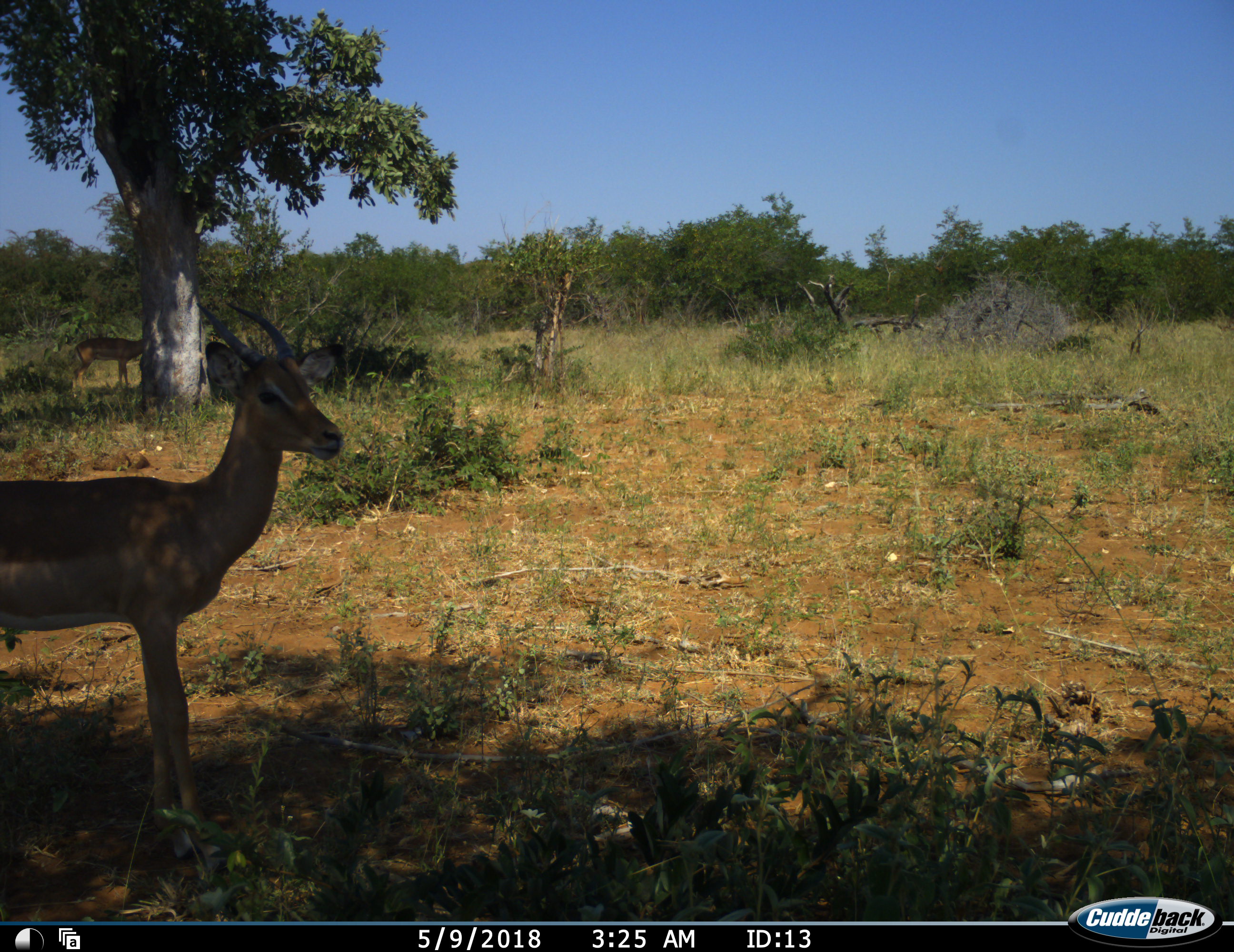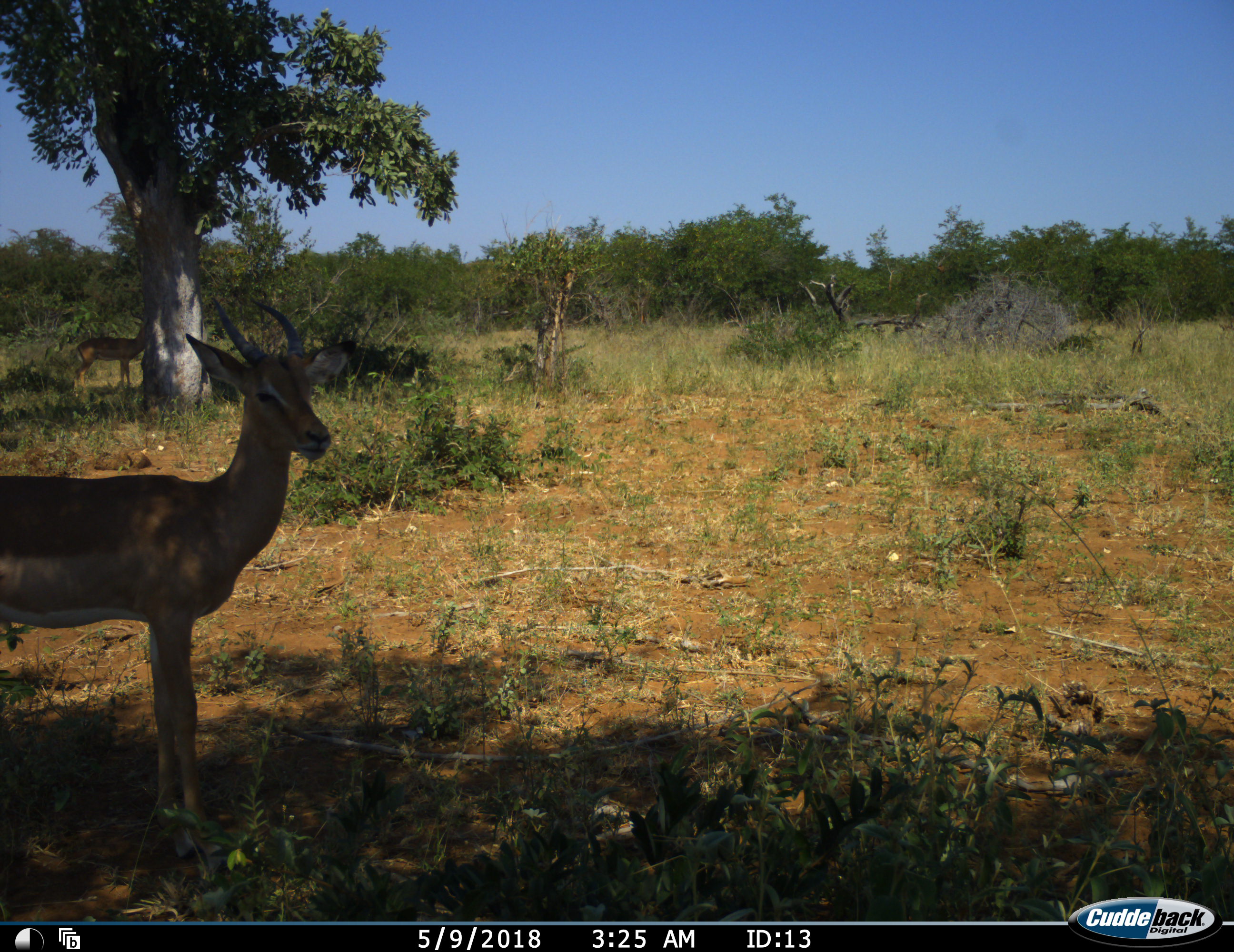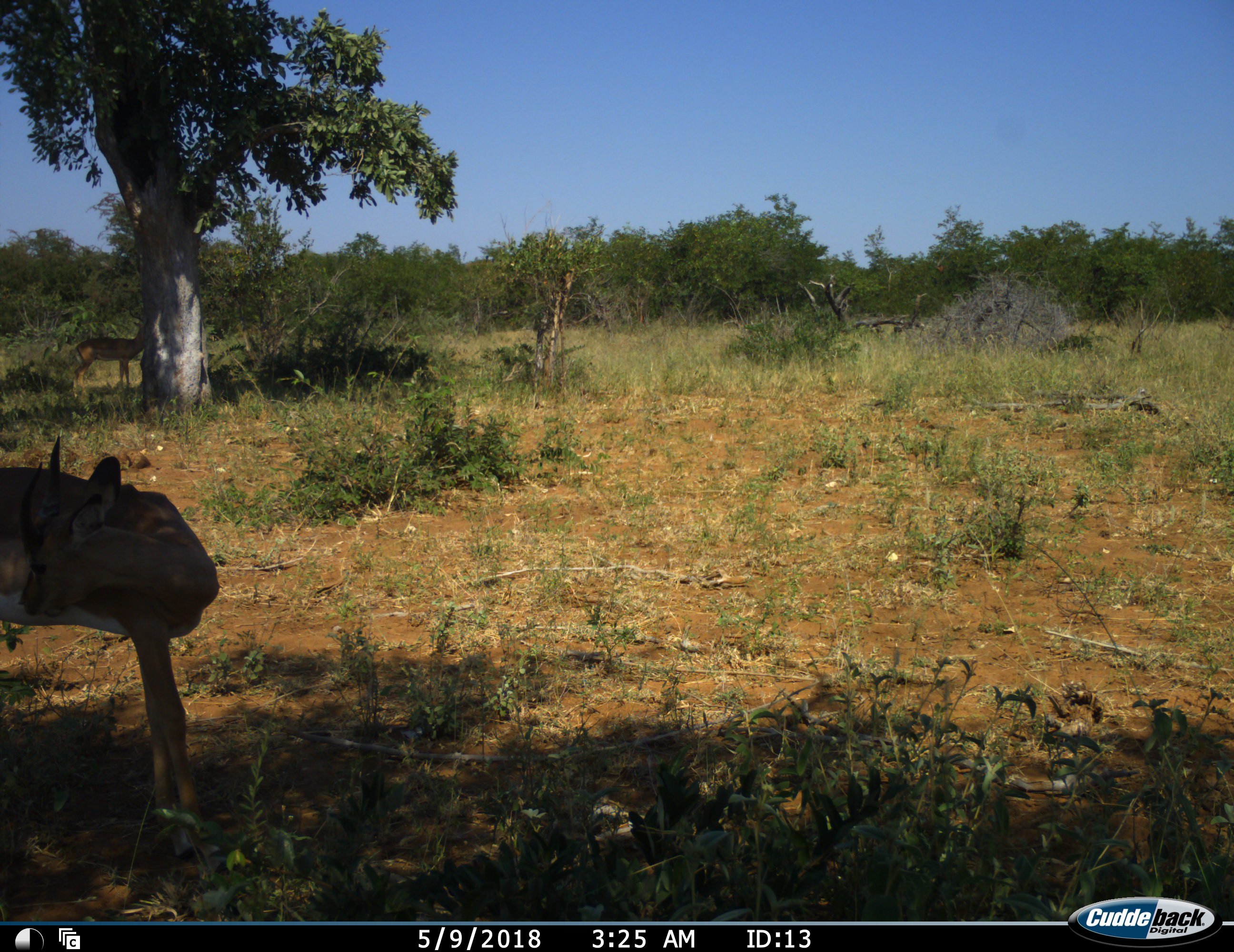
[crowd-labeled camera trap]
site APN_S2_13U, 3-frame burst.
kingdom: Animalia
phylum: Chordata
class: Mammalia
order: Artiodactyla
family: Bovidae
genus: Aepyceros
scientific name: Aepyceros melampus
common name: impala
Impala (Aepyceros melampus), count 2. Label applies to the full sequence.